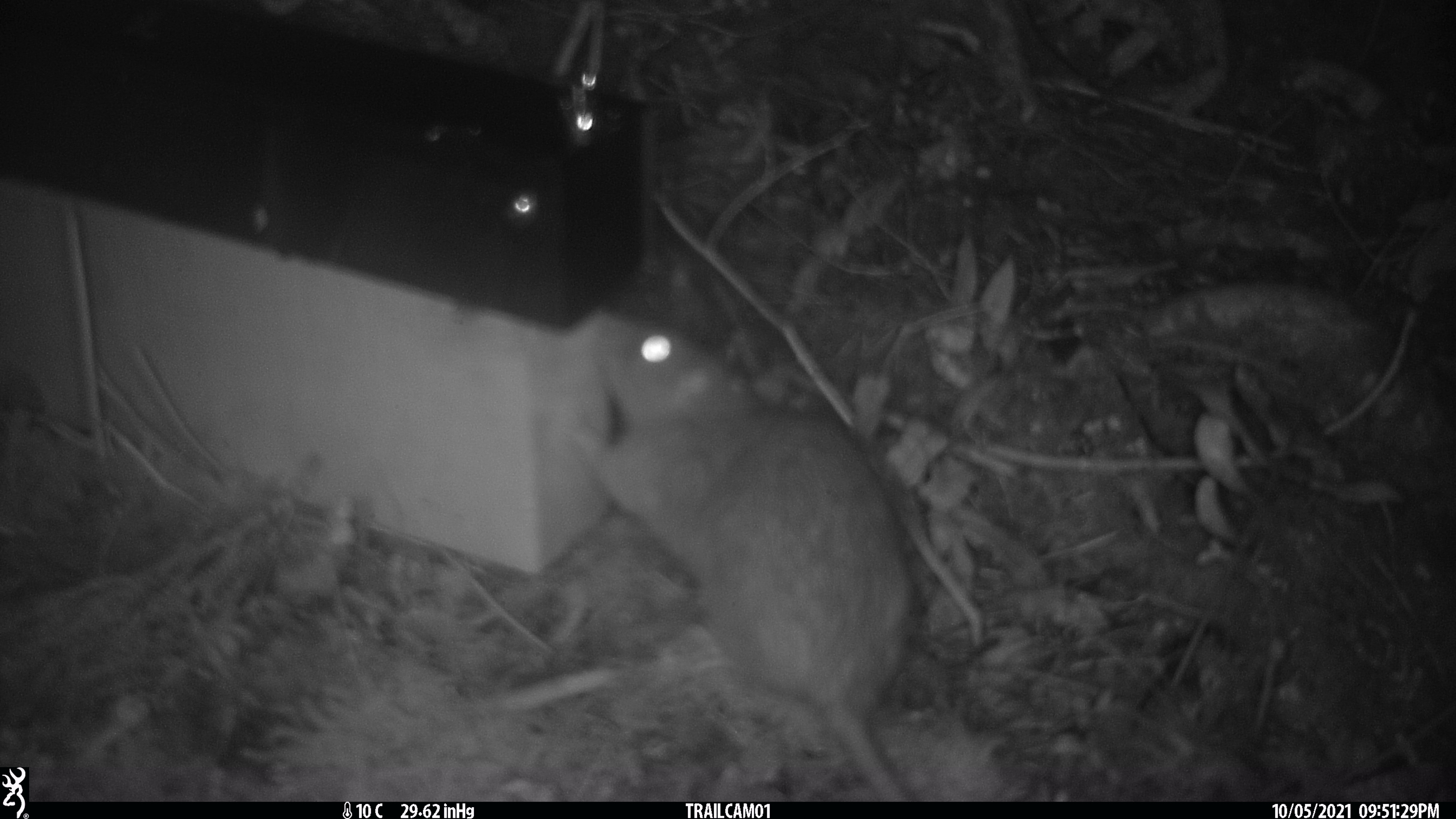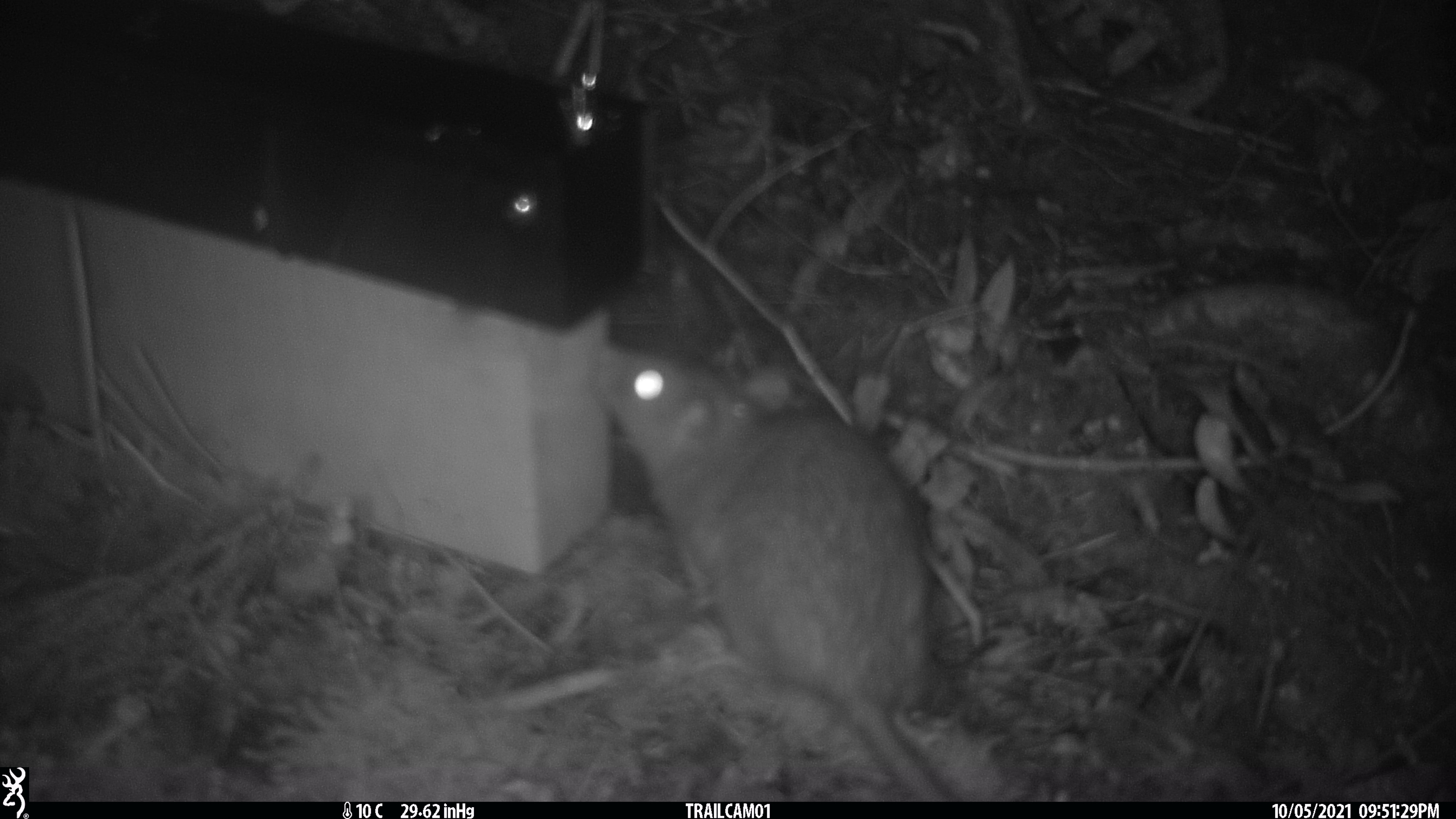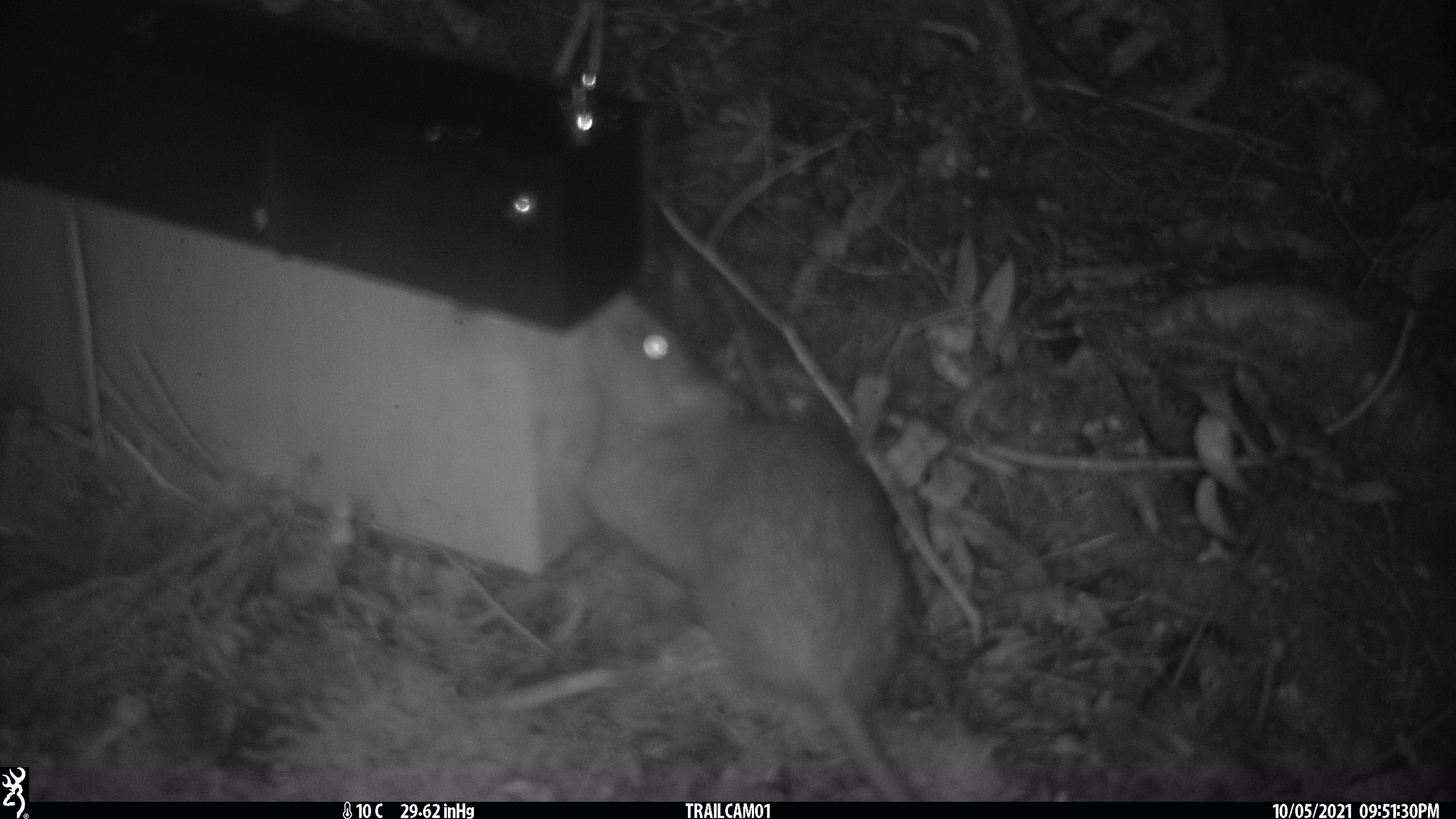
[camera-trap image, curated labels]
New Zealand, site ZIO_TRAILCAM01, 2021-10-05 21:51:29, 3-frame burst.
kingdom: Animalia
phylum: Chordata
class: Mammalia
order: Rodentia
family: Muridae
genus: Rattus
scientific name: Rattus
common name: rat